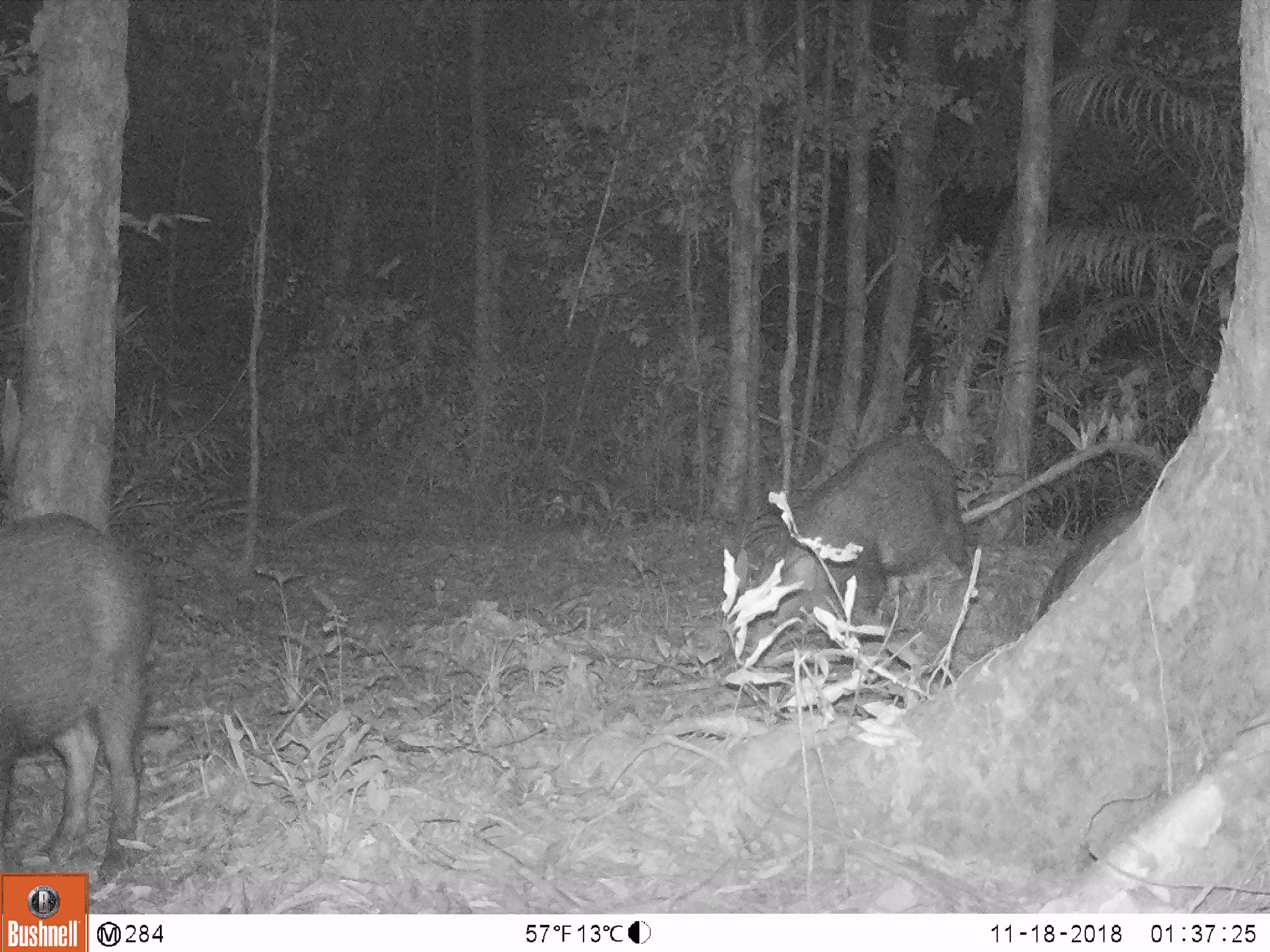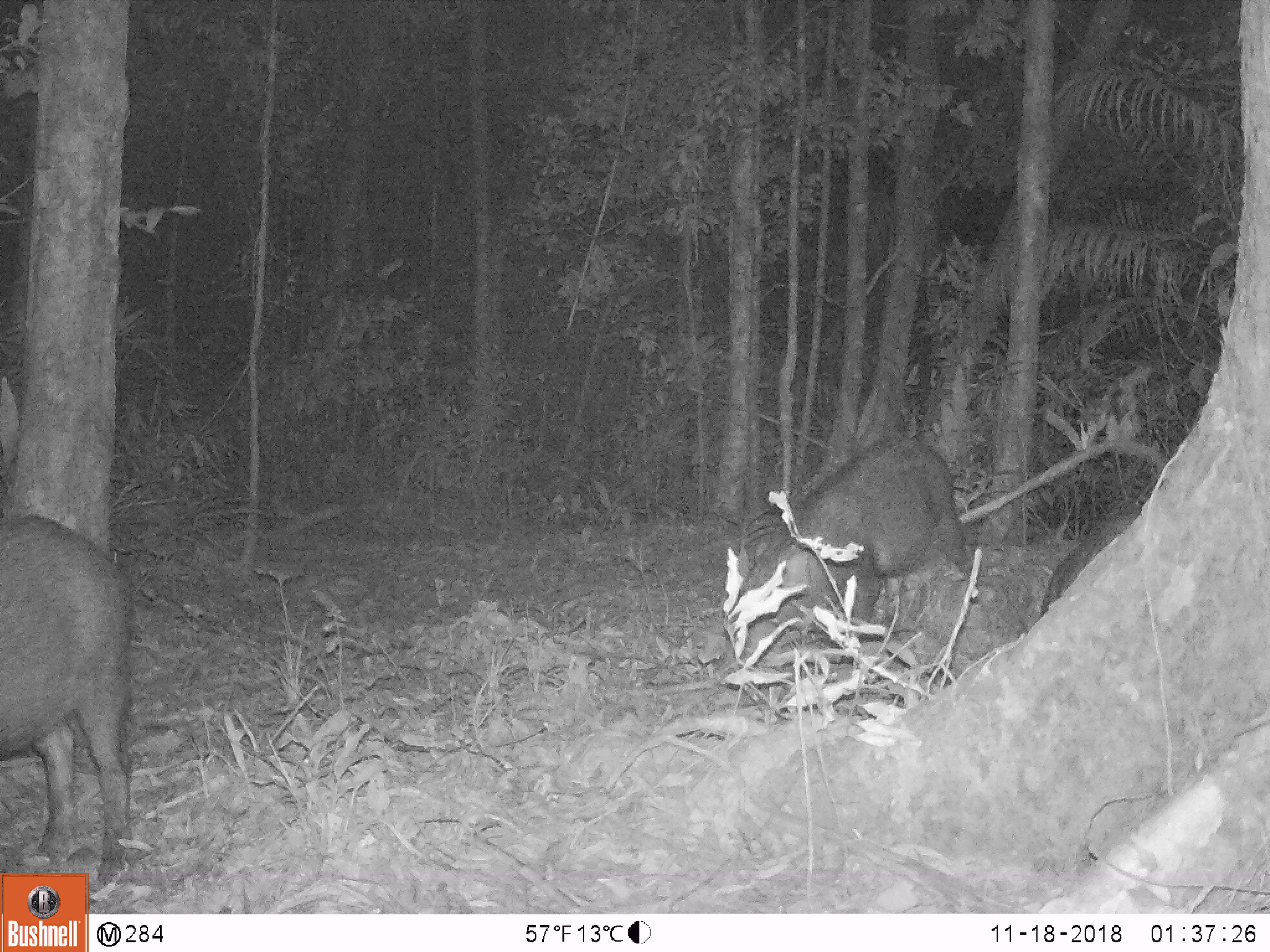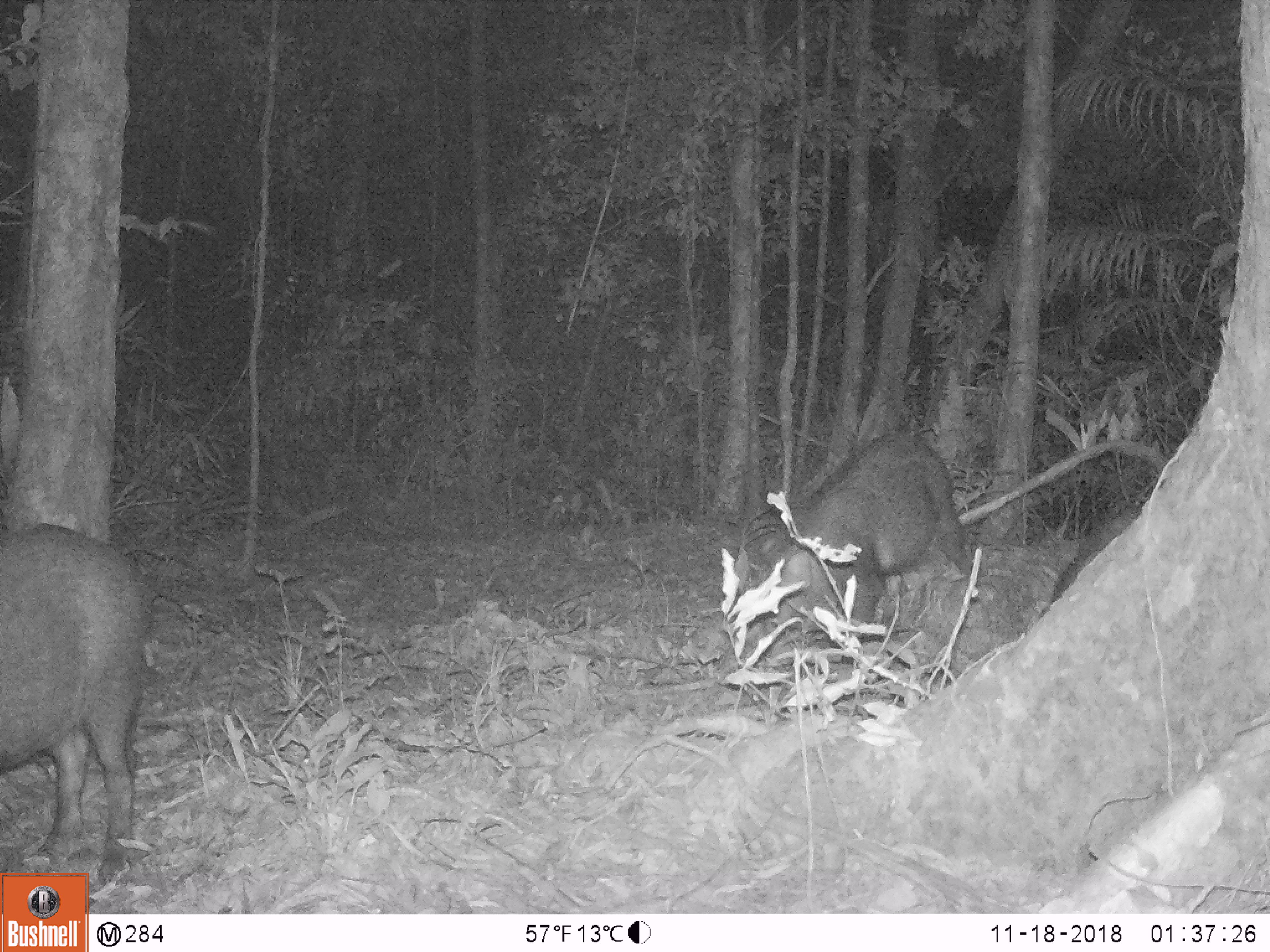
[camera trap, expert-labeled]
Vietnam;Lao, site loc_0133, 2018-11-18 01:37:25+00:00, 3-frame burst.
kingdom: Animalia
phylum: Chordata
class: Mammalia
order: Artiodactyla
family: Suidae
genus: Sus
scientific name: Sus scrofa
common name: eurasian wild pig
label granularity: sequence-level